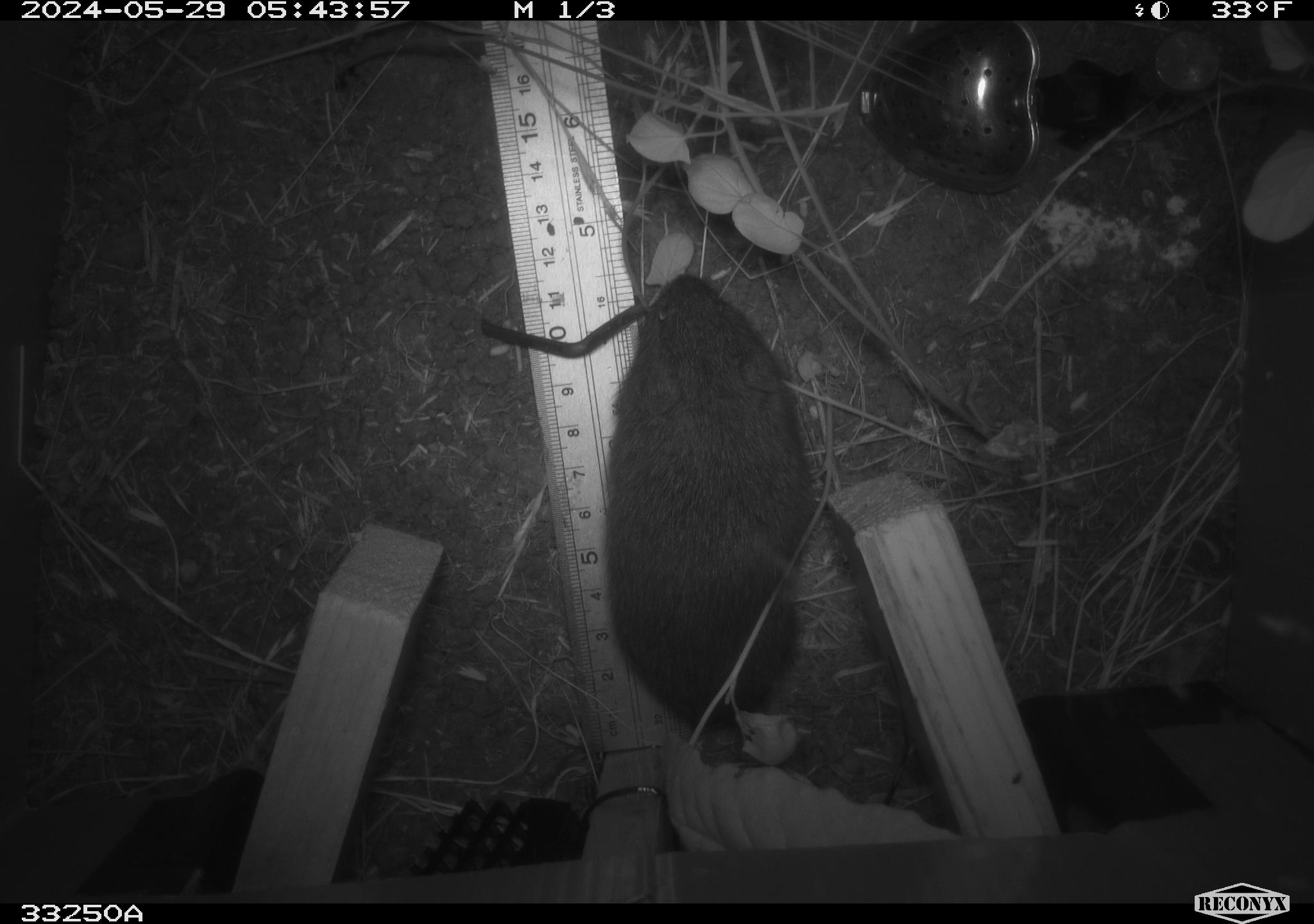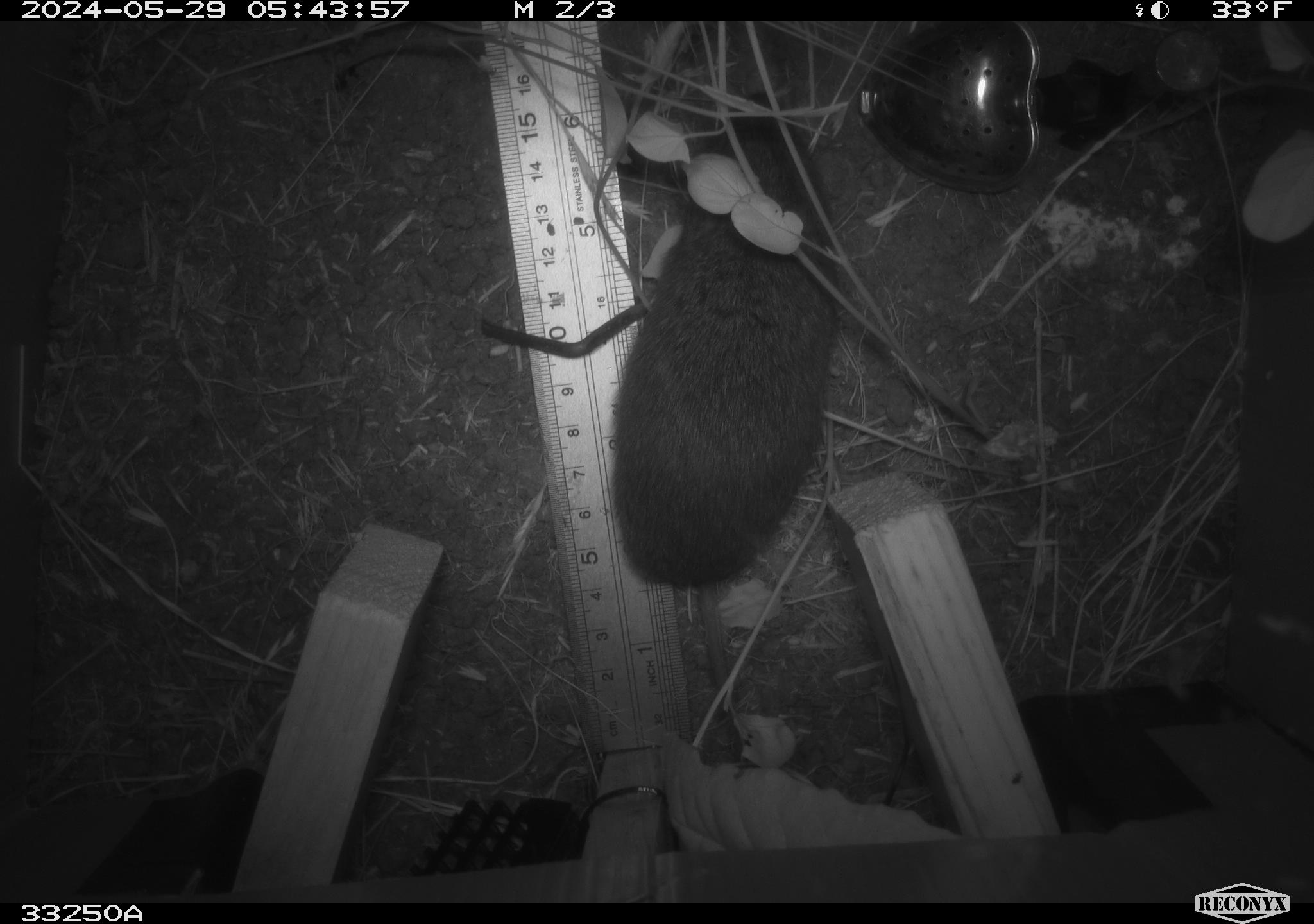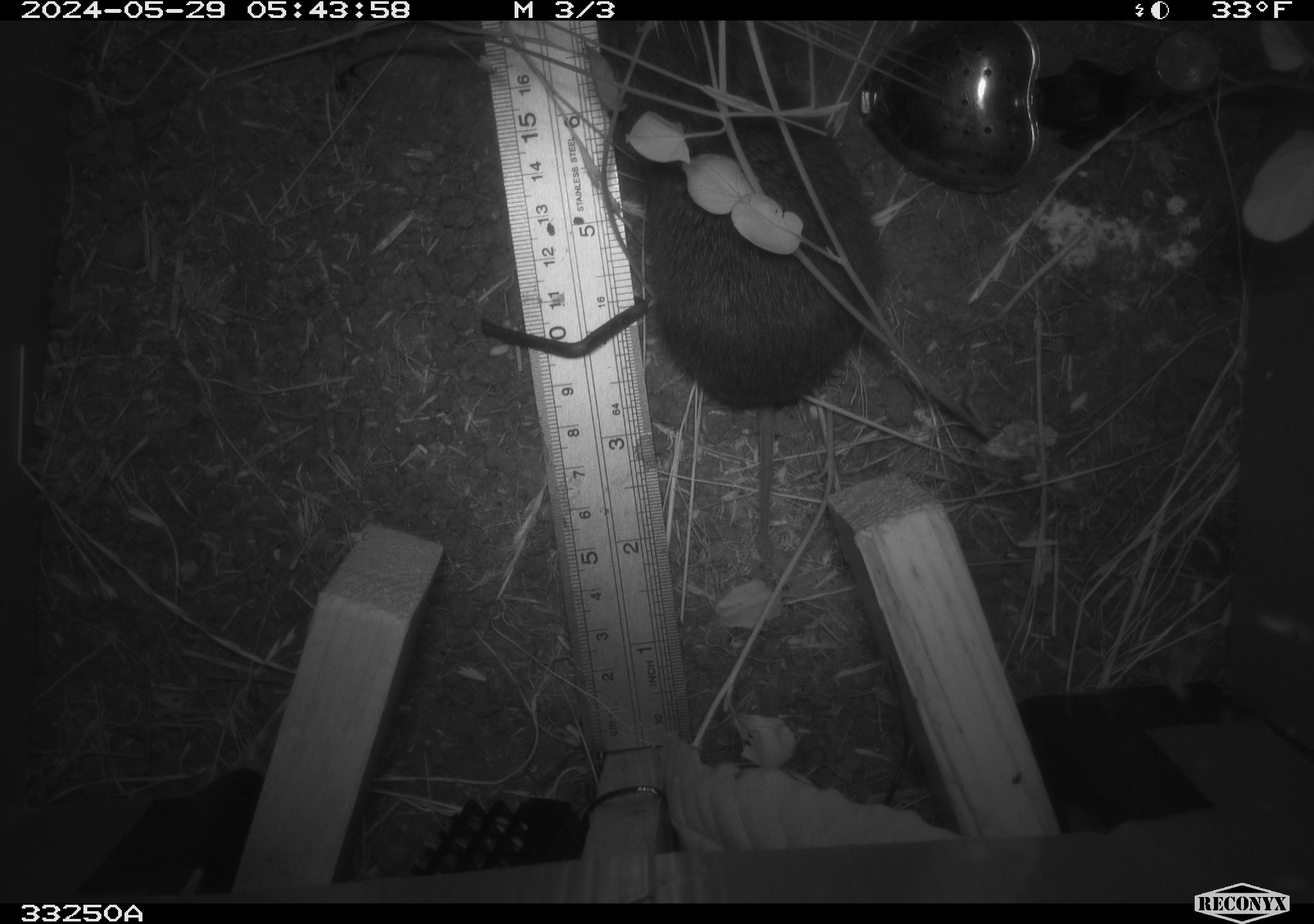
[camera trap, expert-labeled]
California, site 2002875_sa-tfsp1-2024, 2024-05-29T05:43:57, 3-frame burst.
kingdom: Animalia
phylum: Chordata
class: Mammalia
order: Rodentia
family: Cricetidae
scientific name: Arvicolinae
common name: voles, lemmings, and muskrats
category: arvicolinae subfamily